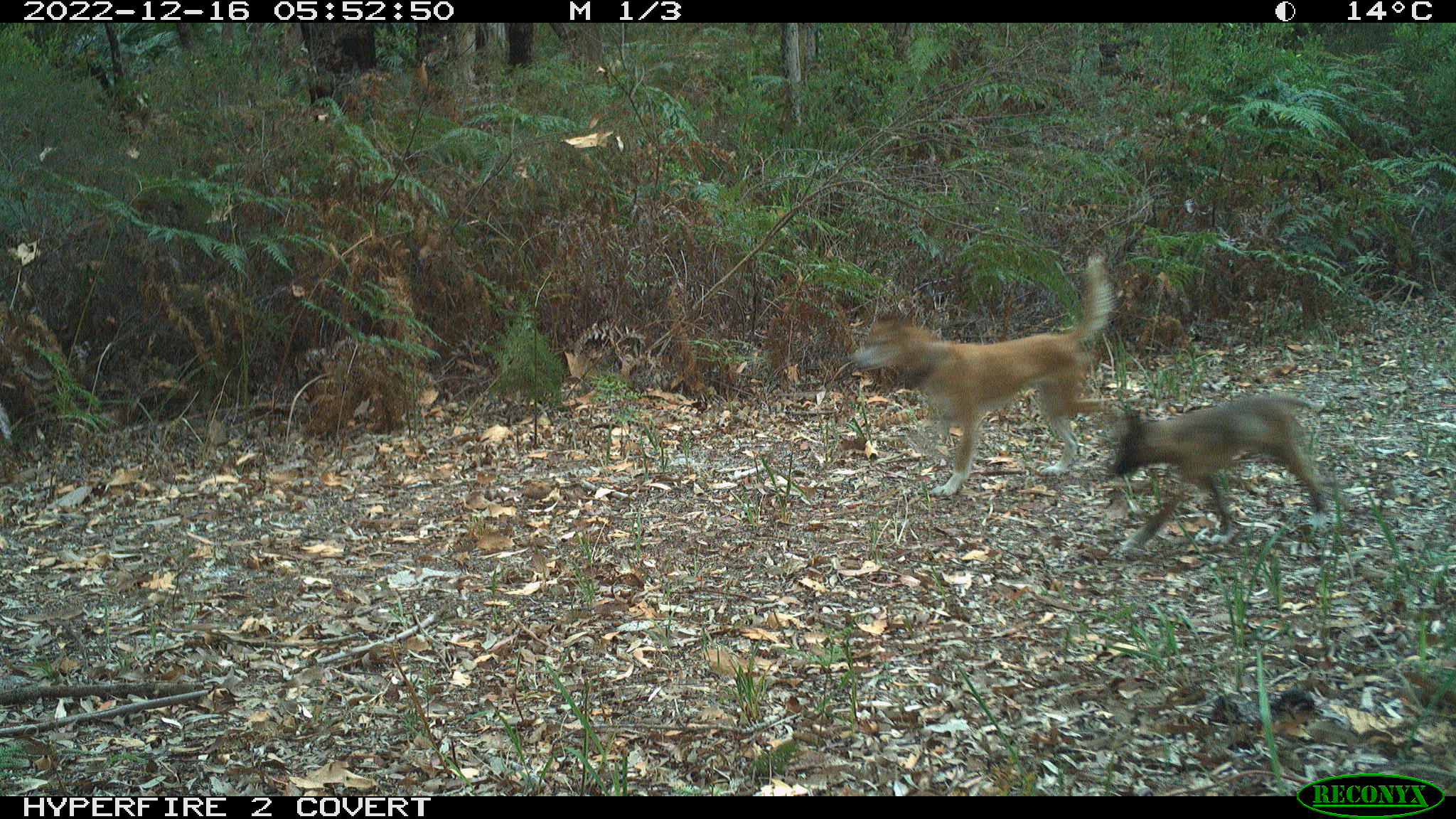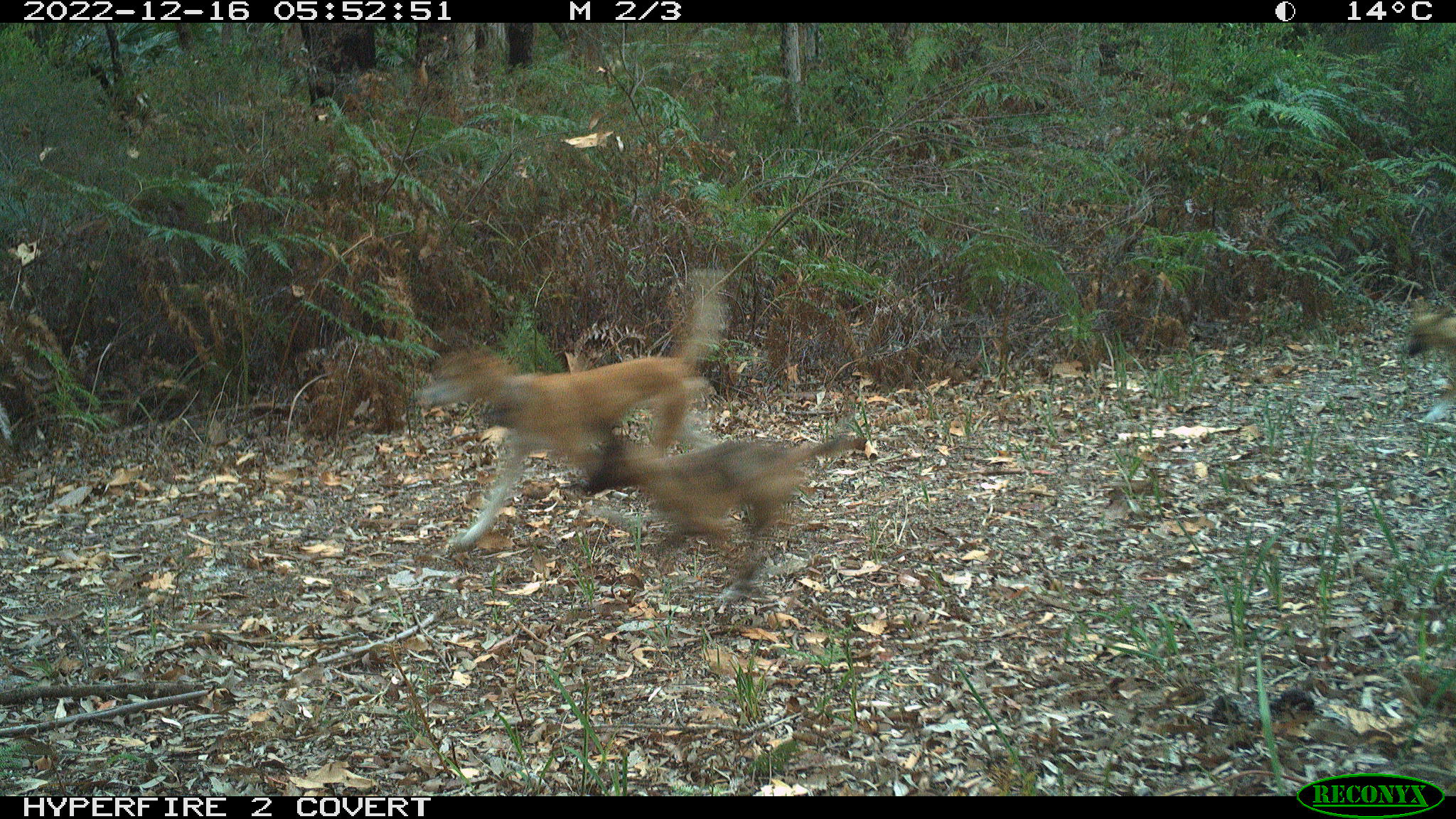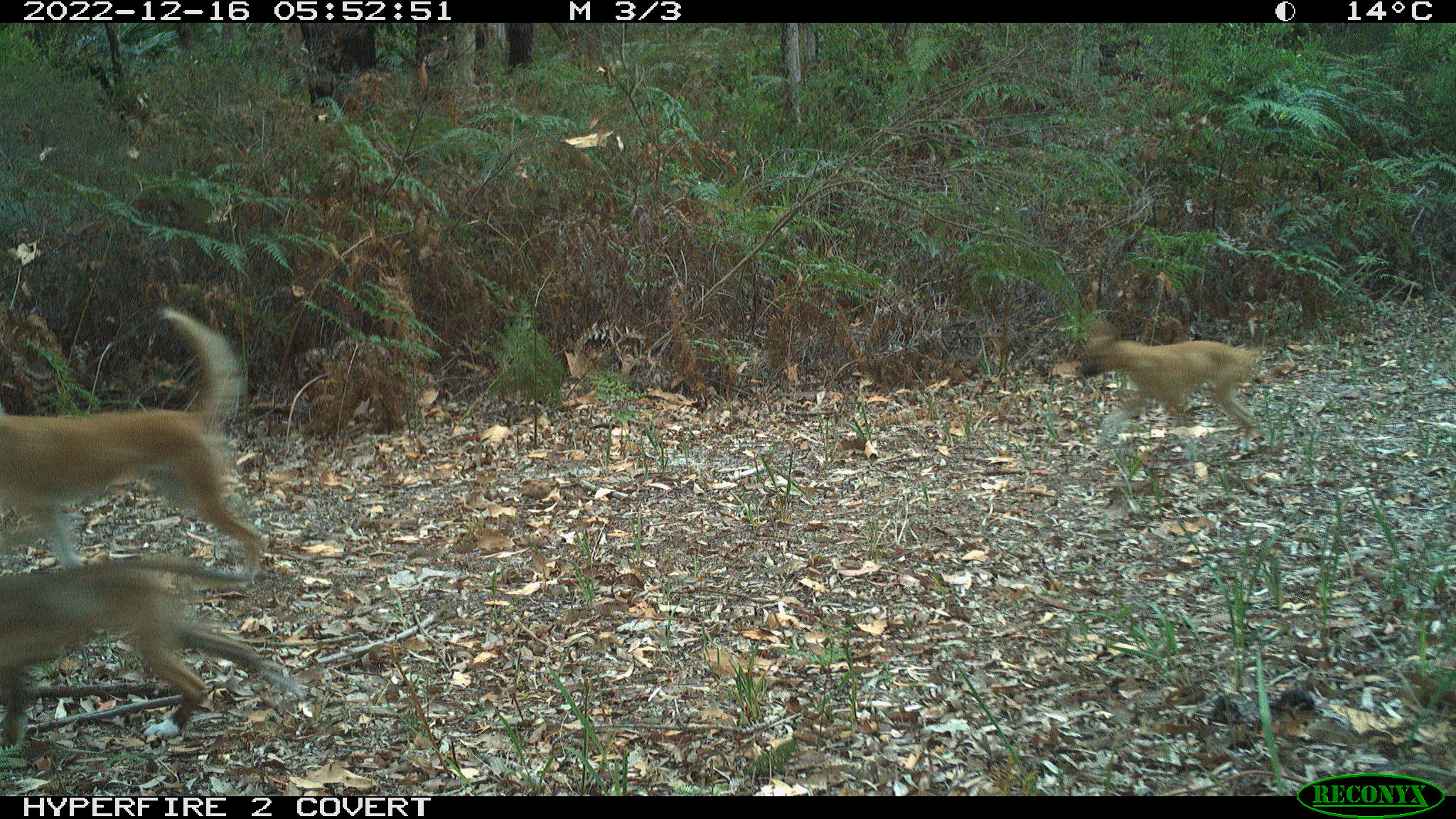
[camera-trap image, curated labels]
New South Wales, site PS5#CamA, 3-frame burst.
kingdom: Animalia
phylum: Chordata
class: Mammalia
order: Carnivora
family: Canidae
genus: Canis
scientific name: Canis familiaris dingo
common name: dingo